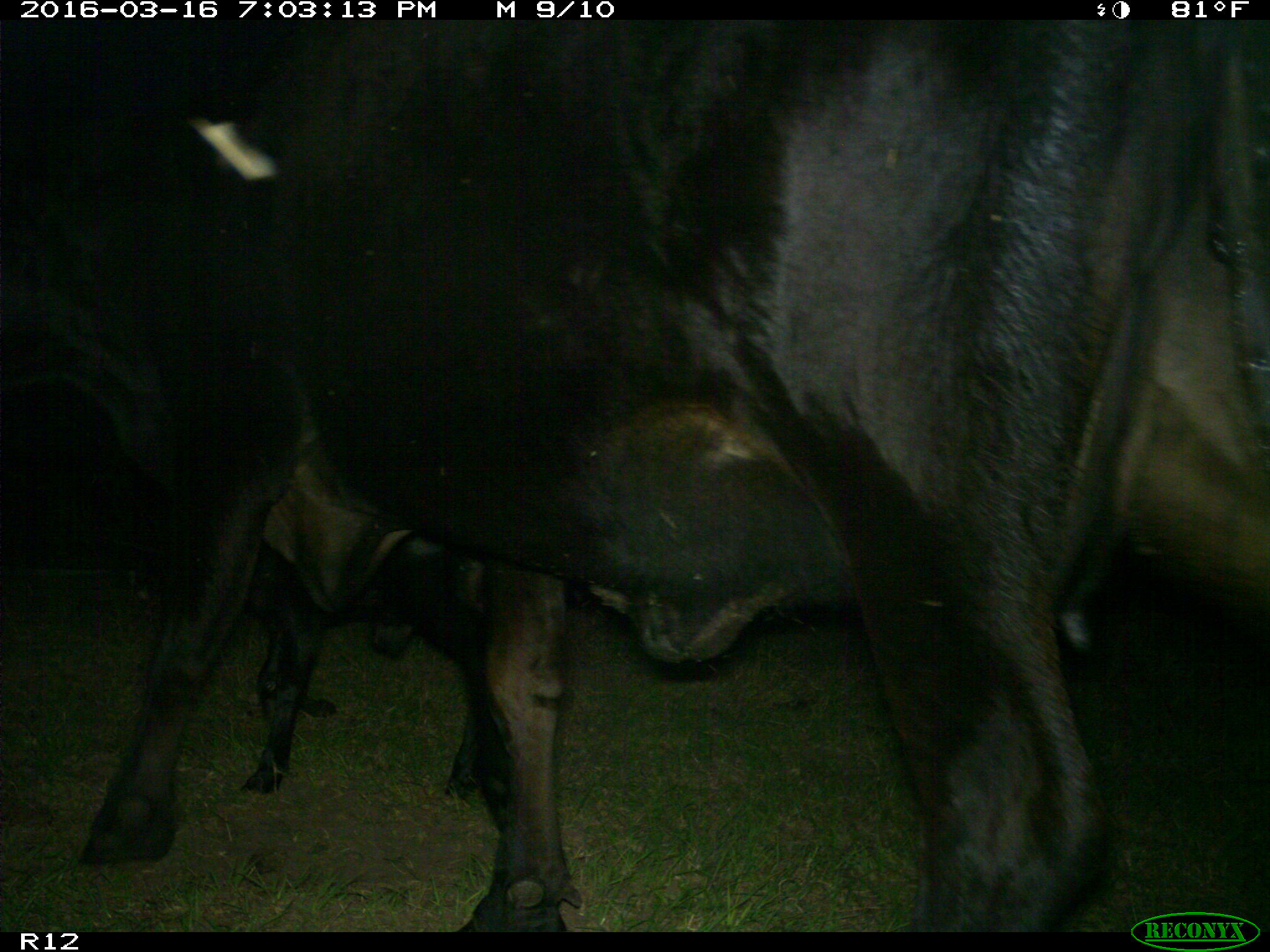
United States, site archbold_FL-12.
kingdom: Animalia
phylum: Chordata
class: Mammalia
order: Artiodactyla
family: Bovidae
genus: Bos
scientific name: Bos taurus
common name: domestic cow